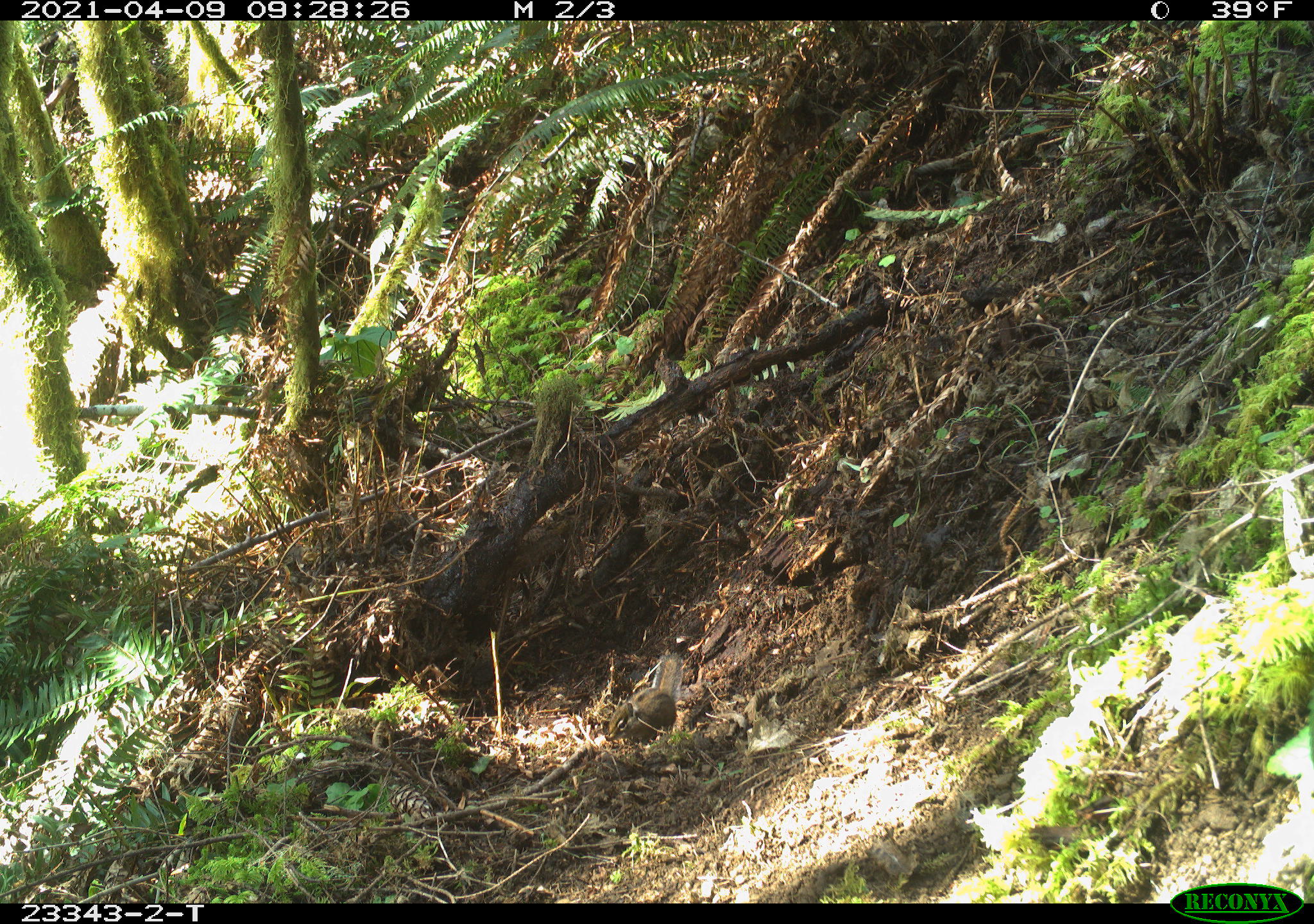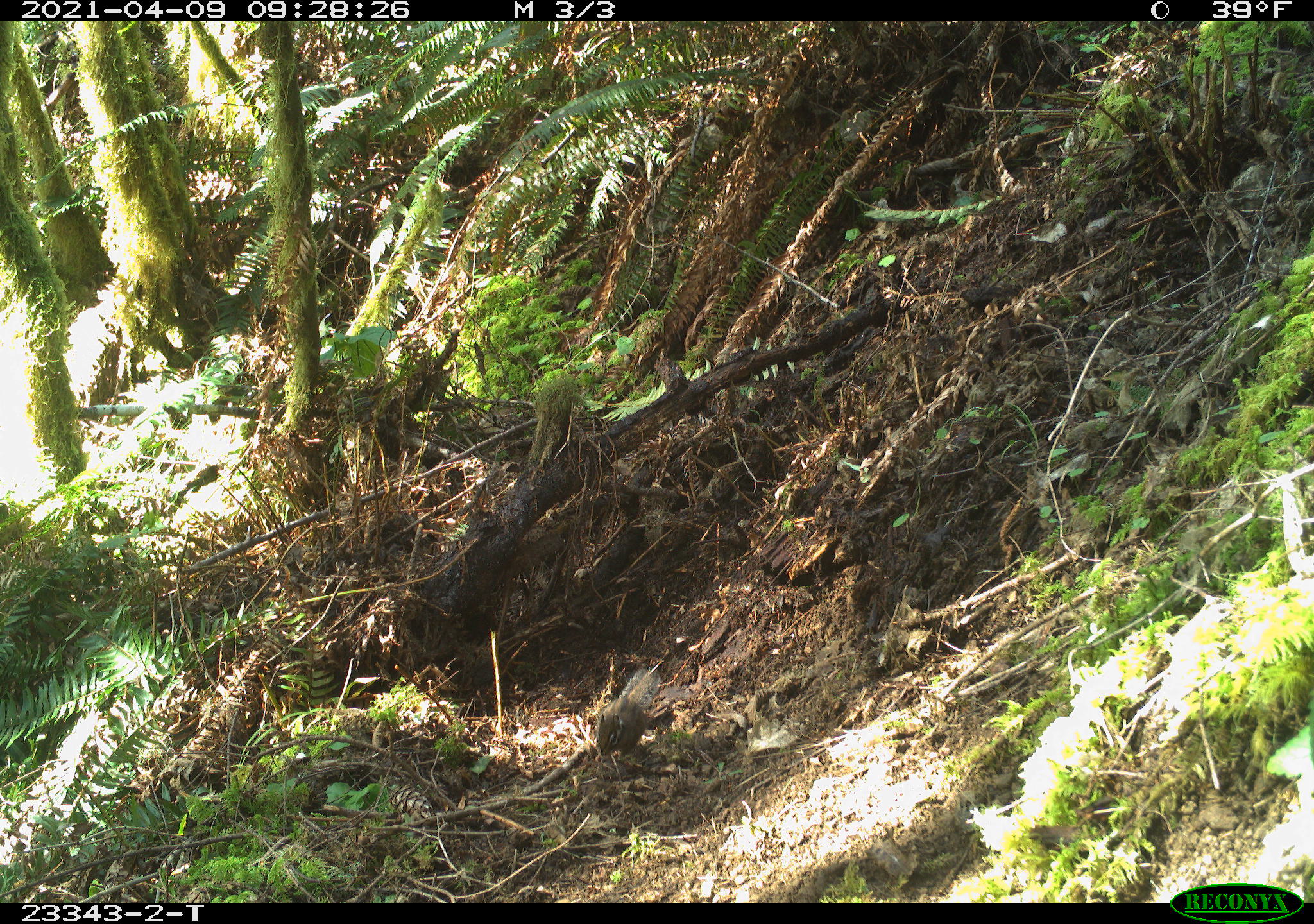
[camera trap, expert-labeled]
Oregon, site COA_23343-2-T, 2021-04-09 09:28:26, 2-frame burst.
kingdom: Animalia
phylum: Chordata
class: Mammalia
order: Rodentia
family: Sciuridae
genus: Neotamias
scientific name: Neotamias townsendii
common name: townsend's chipmunk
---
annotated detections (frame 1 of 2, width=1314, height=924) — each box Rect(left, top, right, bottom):
townsend's chipmunk: Rect(598, 645, 692, 754)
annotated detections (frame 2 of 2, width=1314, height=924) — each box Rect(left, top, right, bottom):
townsend's chipmunk: Rect(580, 656, 670, 769)